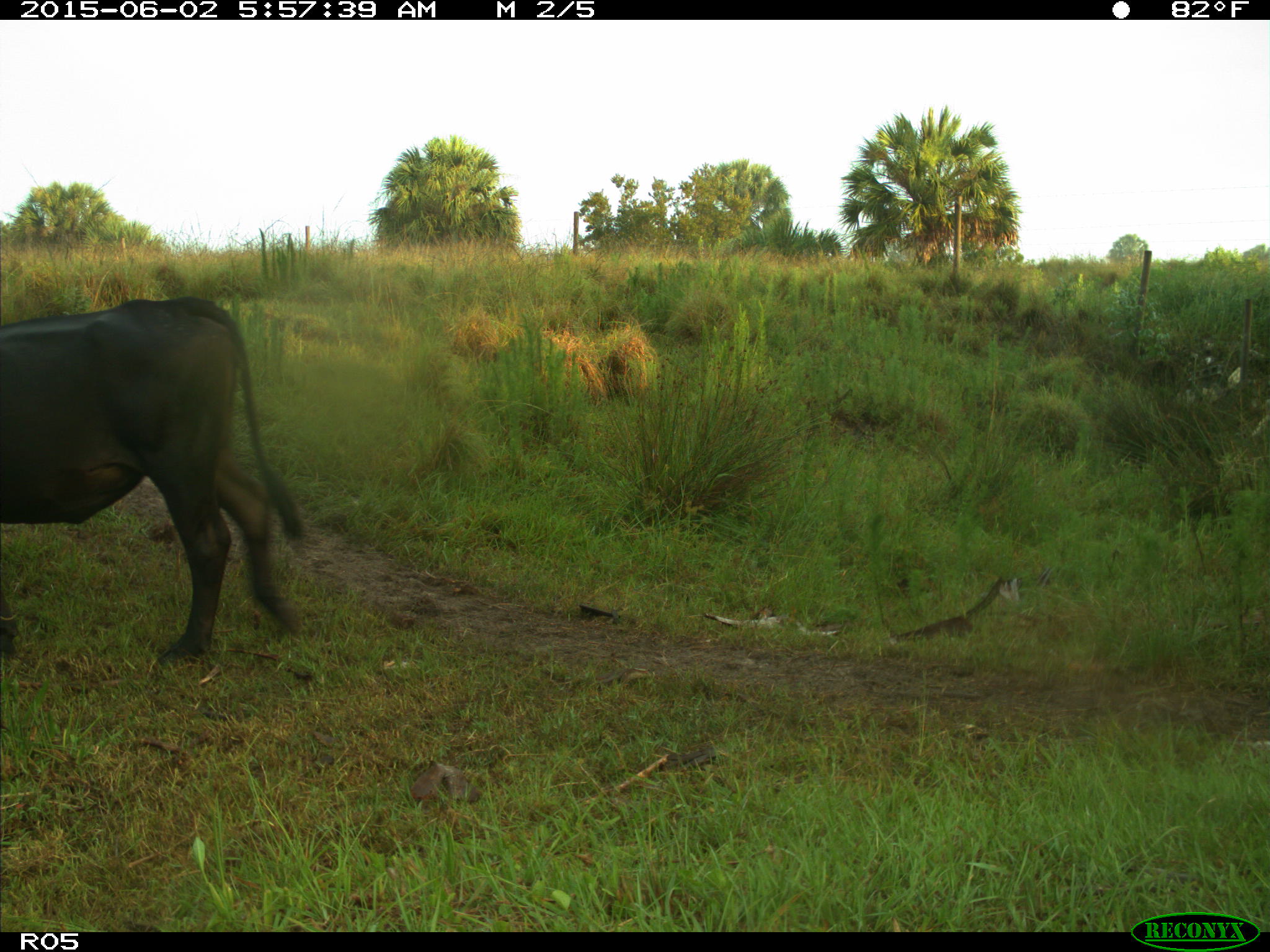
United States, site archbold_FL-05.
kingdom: Animalia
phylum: Chordata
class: Mammalia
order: Artiodactyla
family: Bovidae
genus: Bos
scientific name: Bos taurus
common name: domestic cow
Bos taurus (domestic cow).